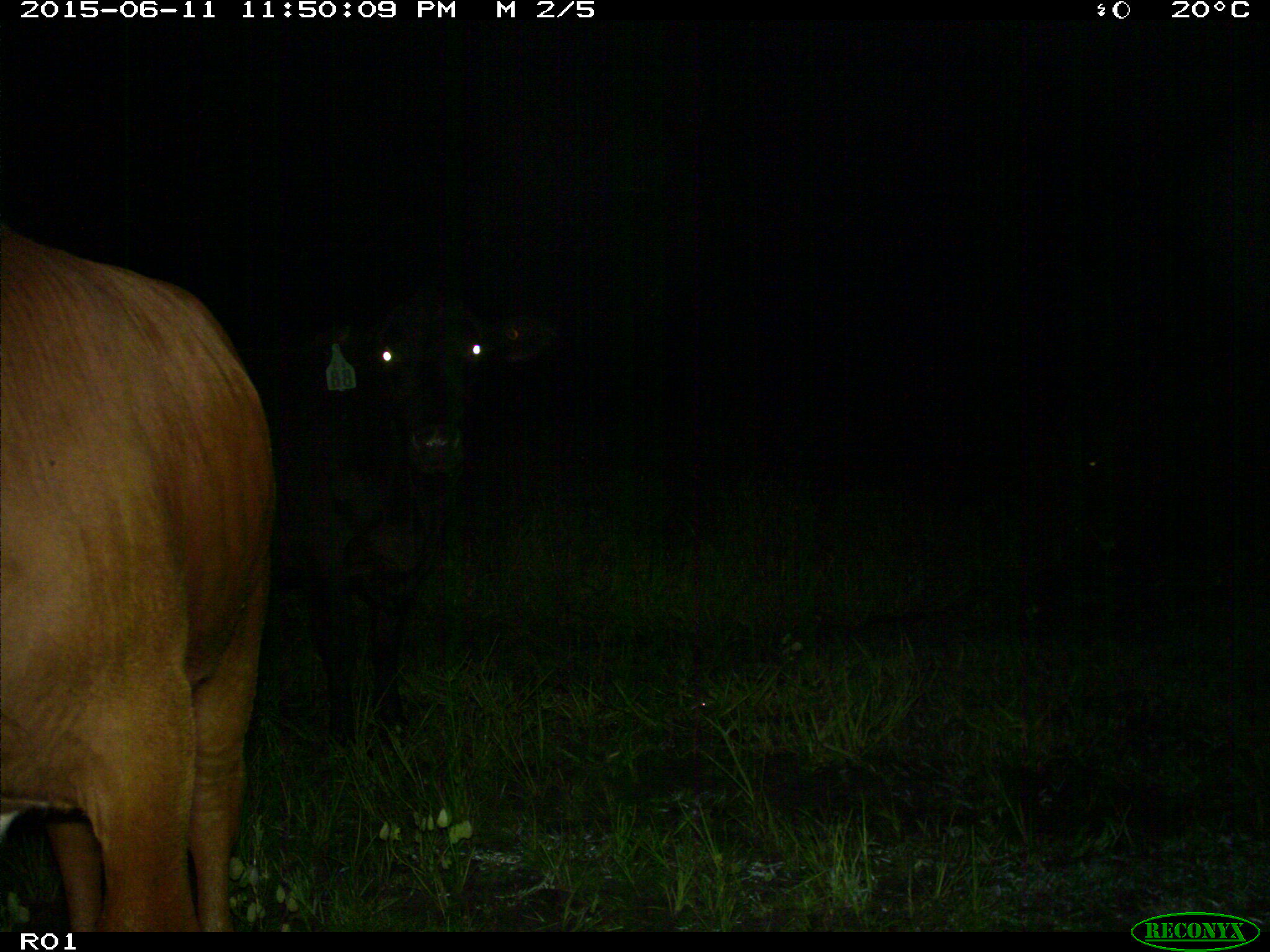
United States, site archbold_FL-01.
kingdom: Animalia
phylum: Chordata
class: Mammalia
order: Artiodactyla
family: Bovidae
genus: Bos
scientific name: Bos taurus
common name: domestic cow